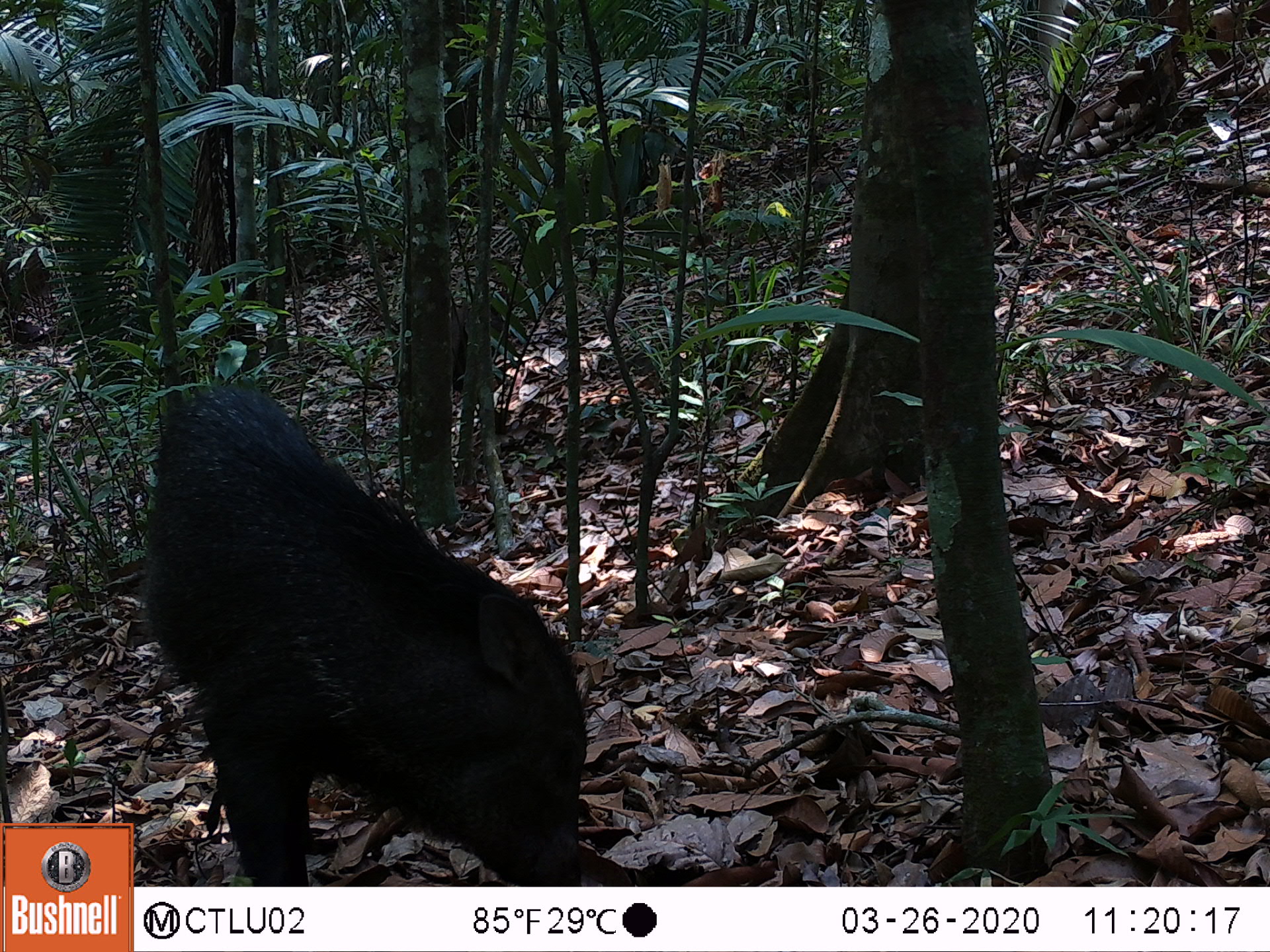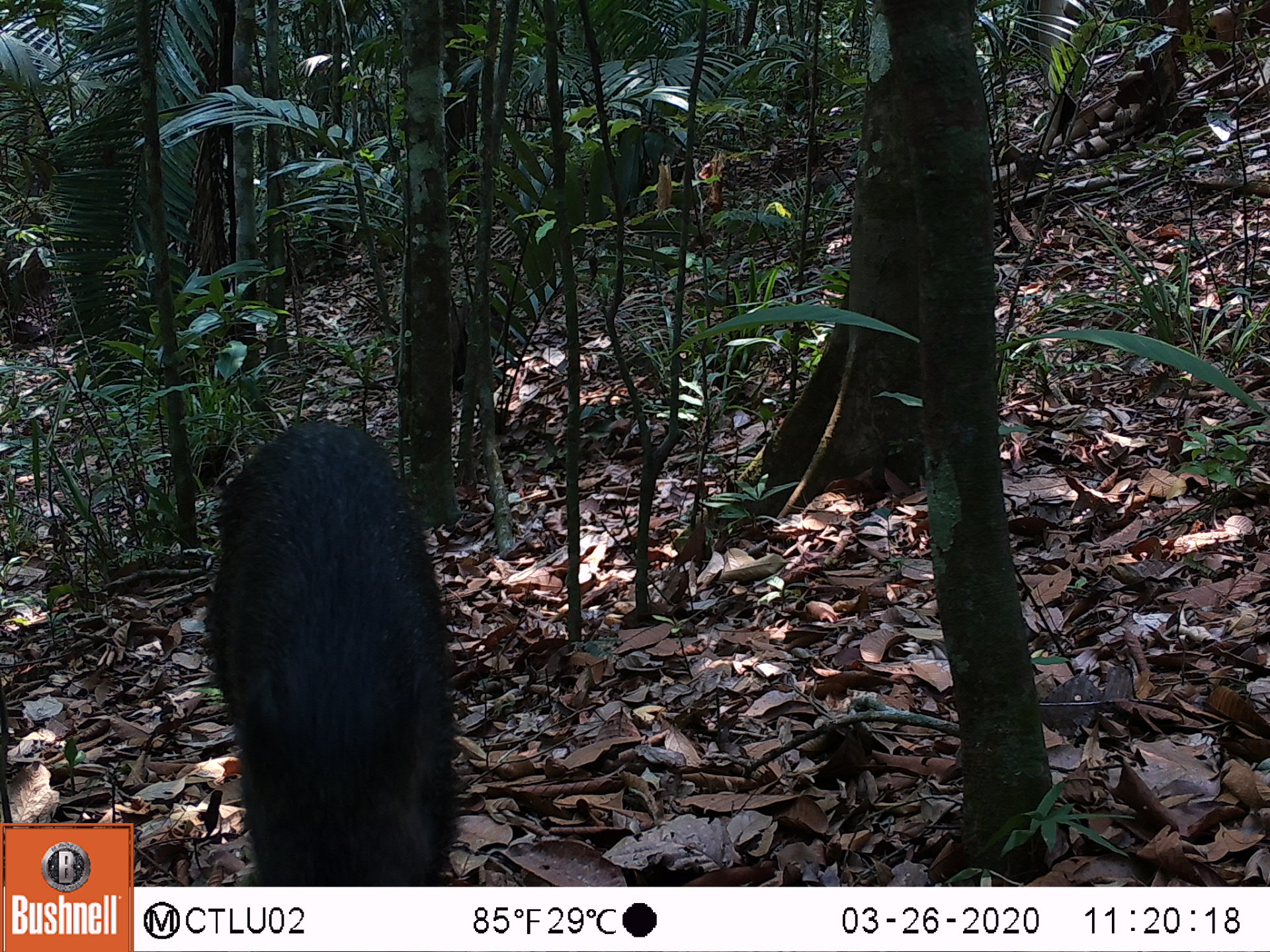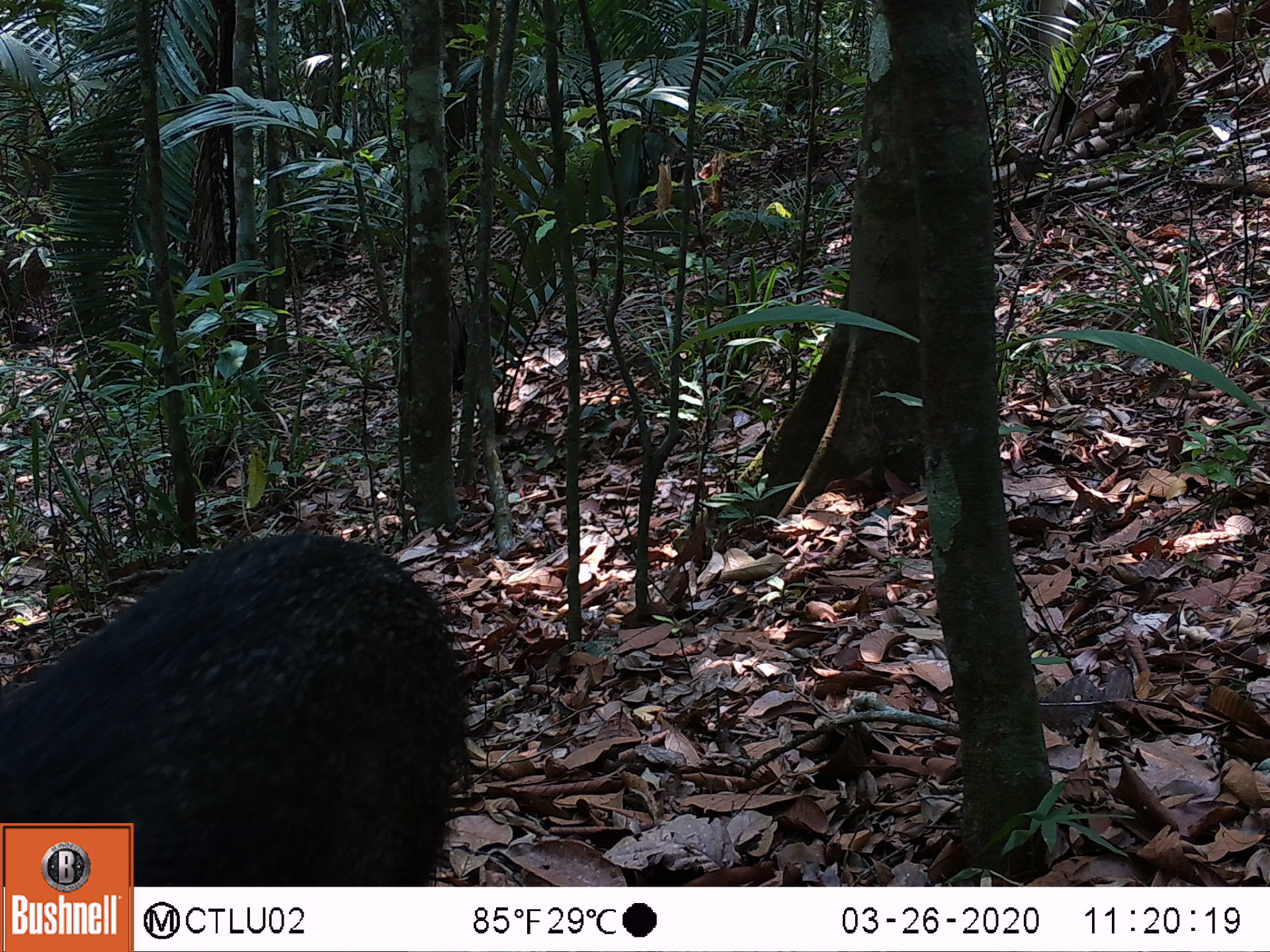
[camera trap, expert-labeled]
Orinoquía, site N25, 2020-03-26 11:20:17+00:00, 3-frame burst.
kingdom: Animalia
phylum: Chordata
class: Mammalia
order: Artiodactyla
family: Tayassuidae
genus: Pecari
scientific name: Pecari tajacu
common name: collared peccary